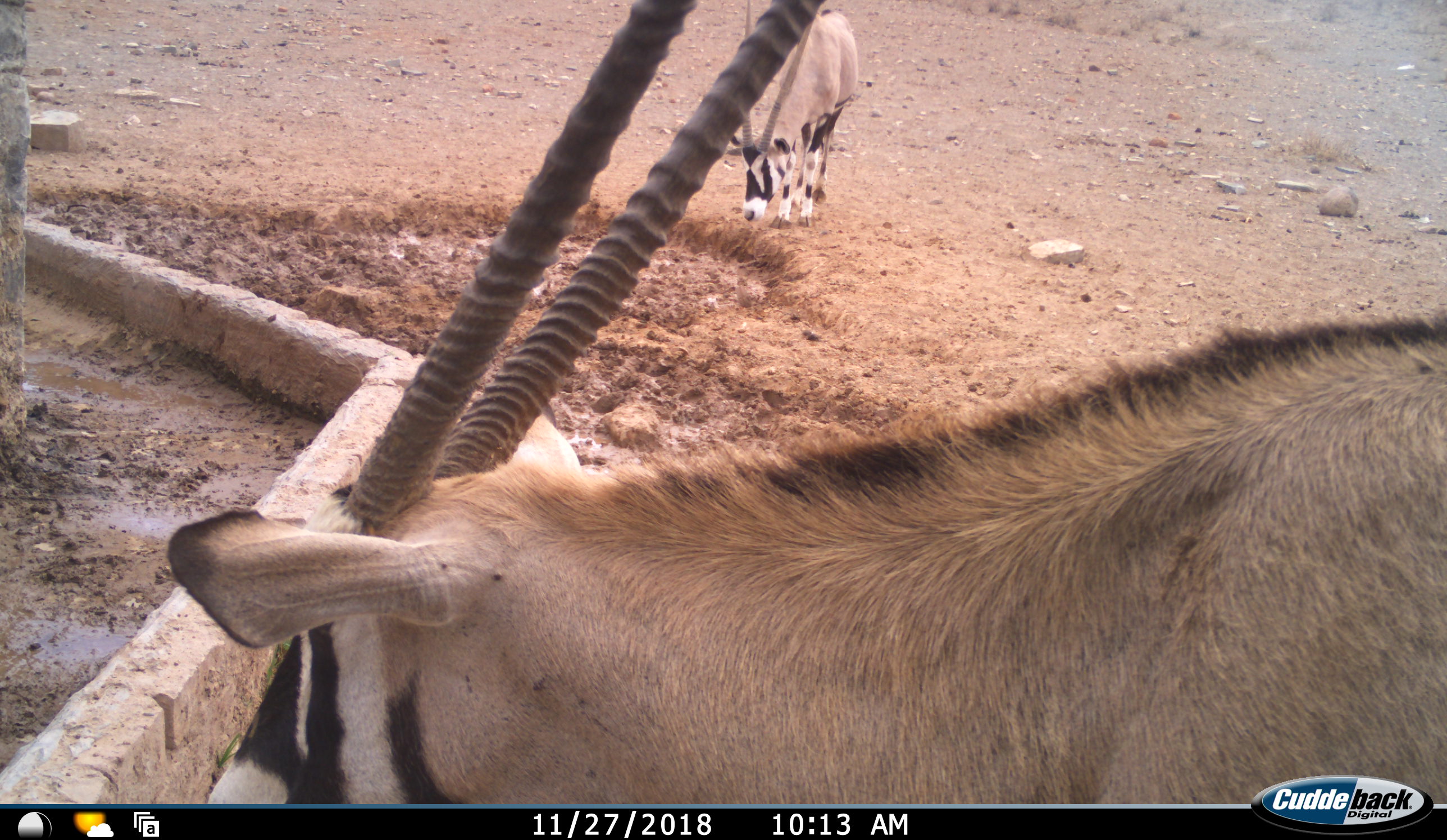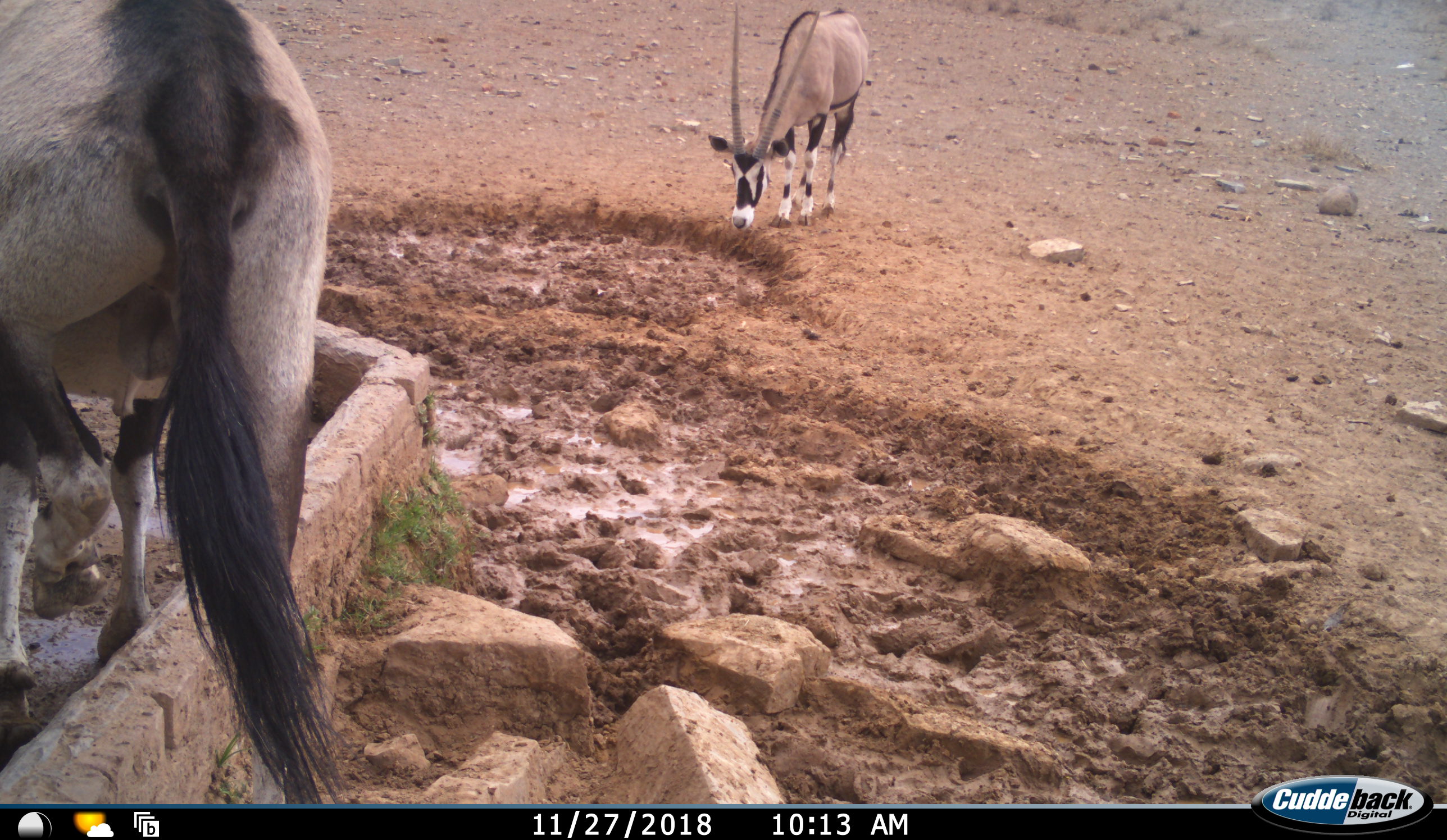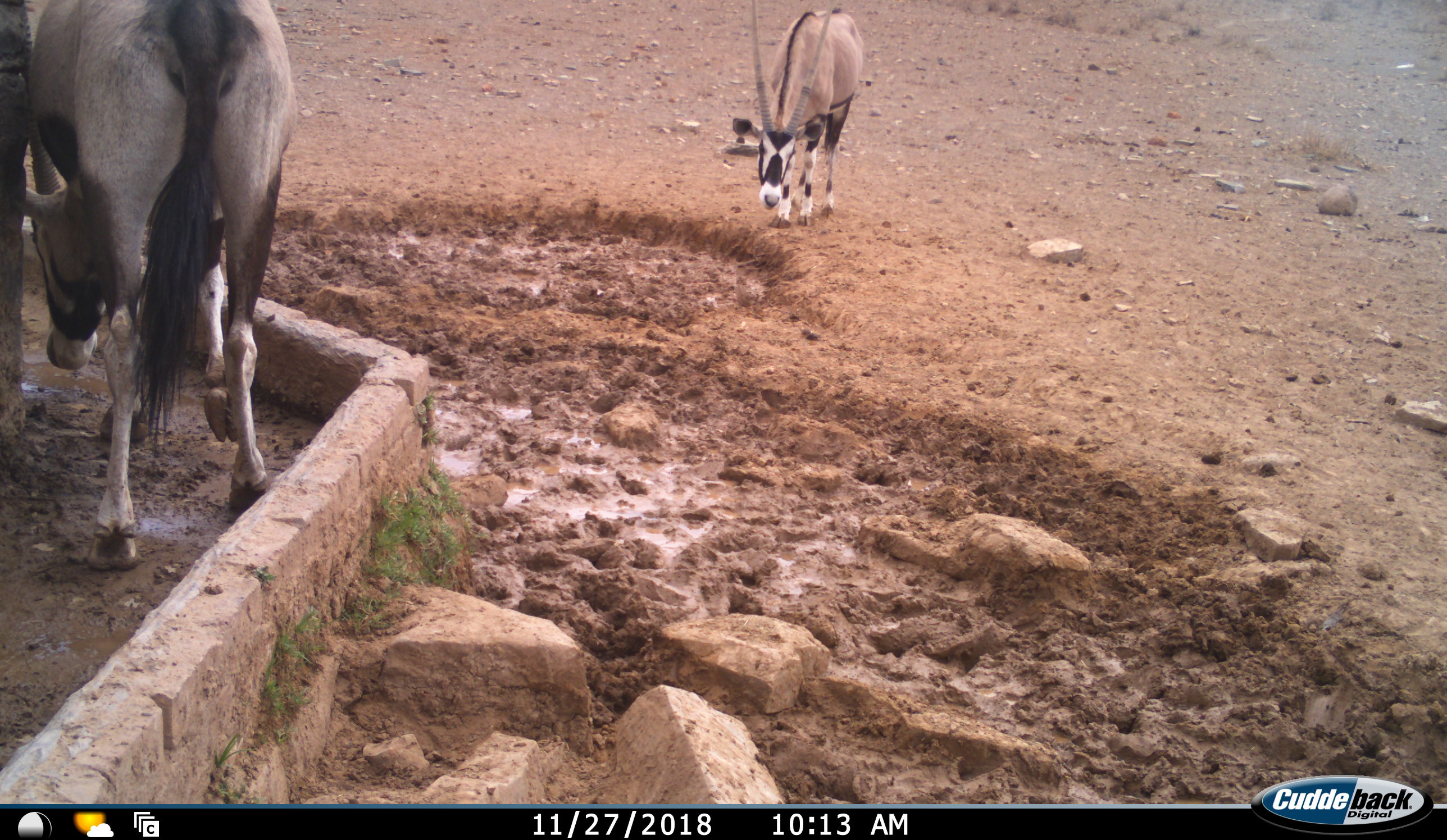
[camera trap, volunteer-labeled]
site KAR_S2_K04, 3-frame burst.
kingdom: Animalia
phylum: Chordata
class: Mammalia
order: Artiodactyla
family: Bovidae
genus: Oryx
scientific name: Oryx gazella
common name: gemsbok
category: oryx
Oryx (gemsbok) (Oryx gazella), count 2. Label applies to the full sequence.